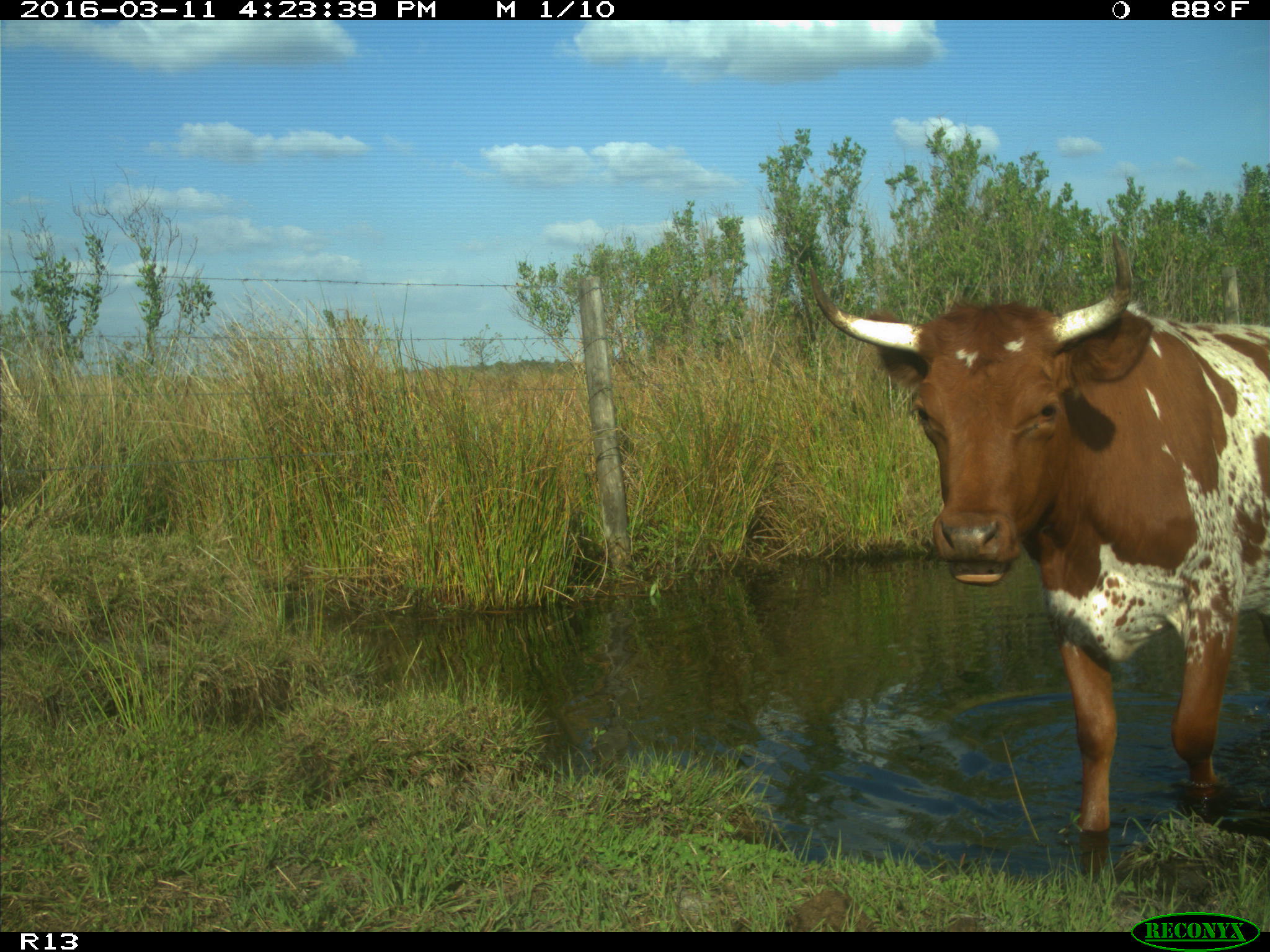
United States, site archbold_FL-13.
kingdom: Animalia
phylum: Chordata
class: Mammalia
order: Artiodactyla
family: Bovidae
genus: Bos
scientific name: Bos taurus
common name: domestic cow